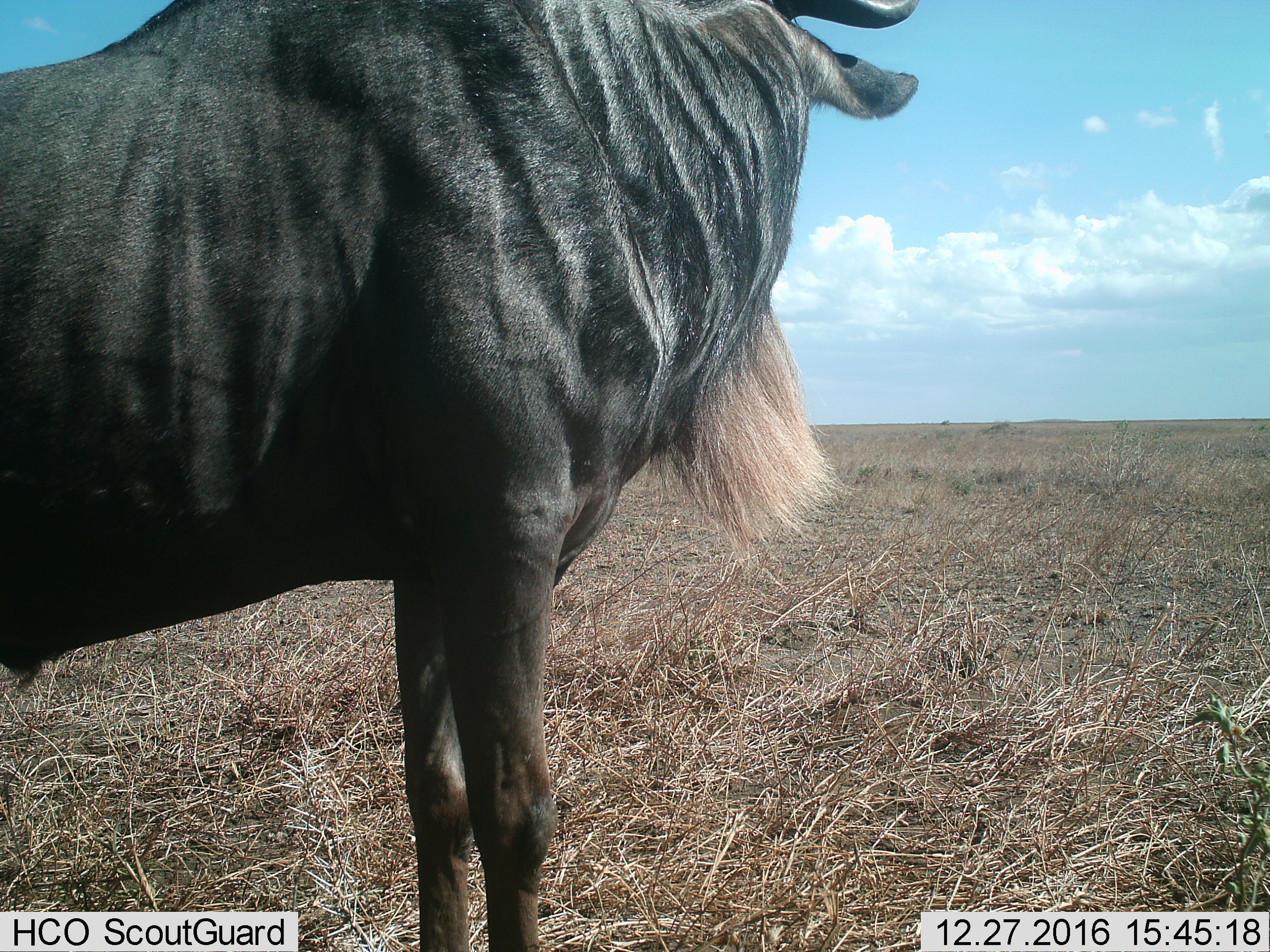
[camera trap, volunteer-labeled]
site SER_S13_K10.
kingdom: Animalia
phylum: Chordata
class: Mammalia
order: Artiodactyla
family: Bovidae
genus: Connochaetes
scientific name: Connochaetes taurinus taurinus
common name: blue wildebeest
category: wildebeestblue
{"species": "wildebeestblue (blue wildebeest) (Connochaetes taurinus taurinus)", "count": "1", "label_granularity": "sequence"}